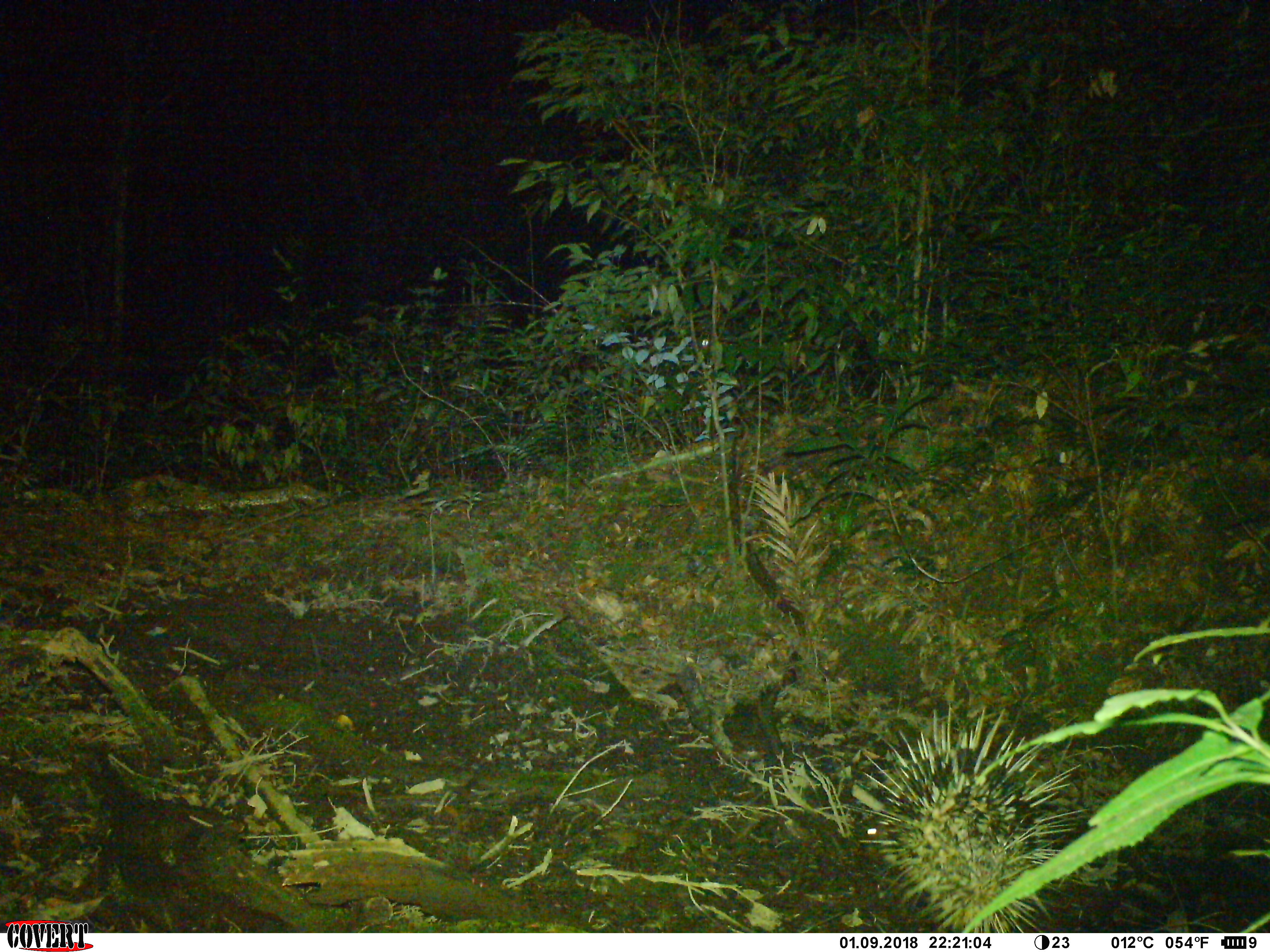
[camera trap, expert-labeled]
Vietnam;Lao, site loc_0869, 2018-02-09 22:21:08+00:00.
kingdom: Animalia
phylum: Chordata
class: Mammalia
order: Rodentia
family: Hystricidae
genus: Hystrix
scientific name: Hystrix brachyura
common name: malayan porcupine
Malayan porcupine (Hystrix brachyura). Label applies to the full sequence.